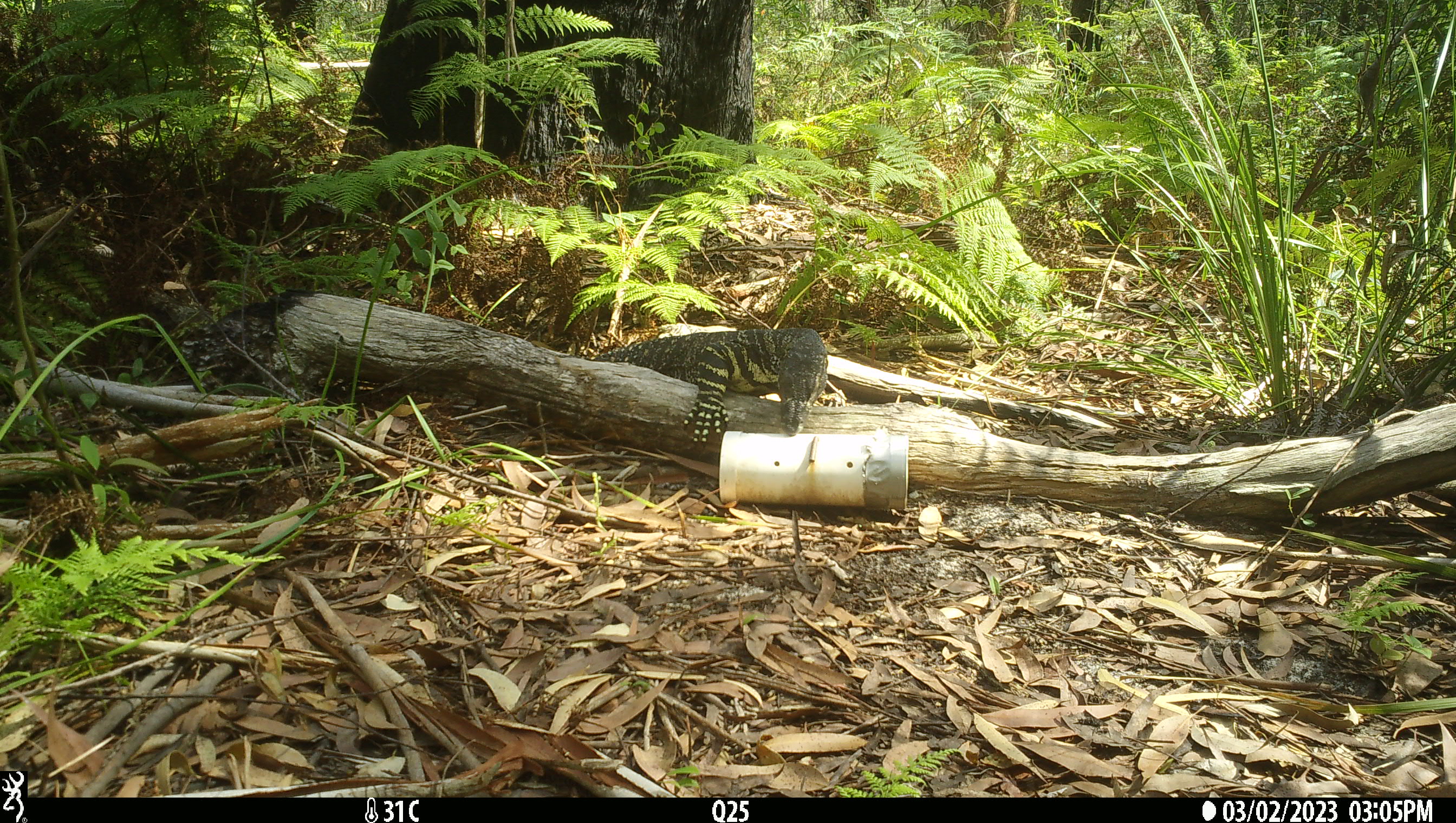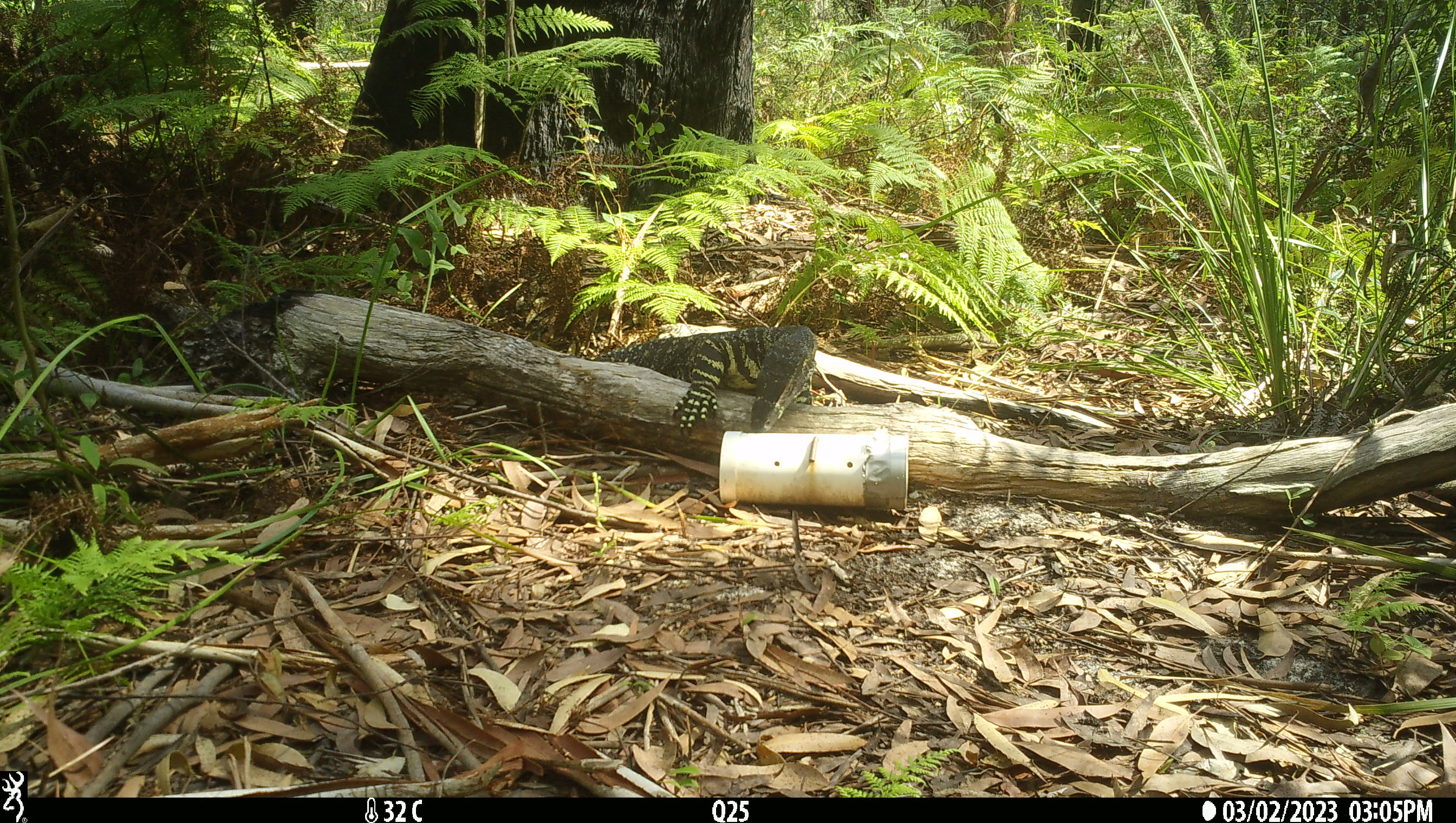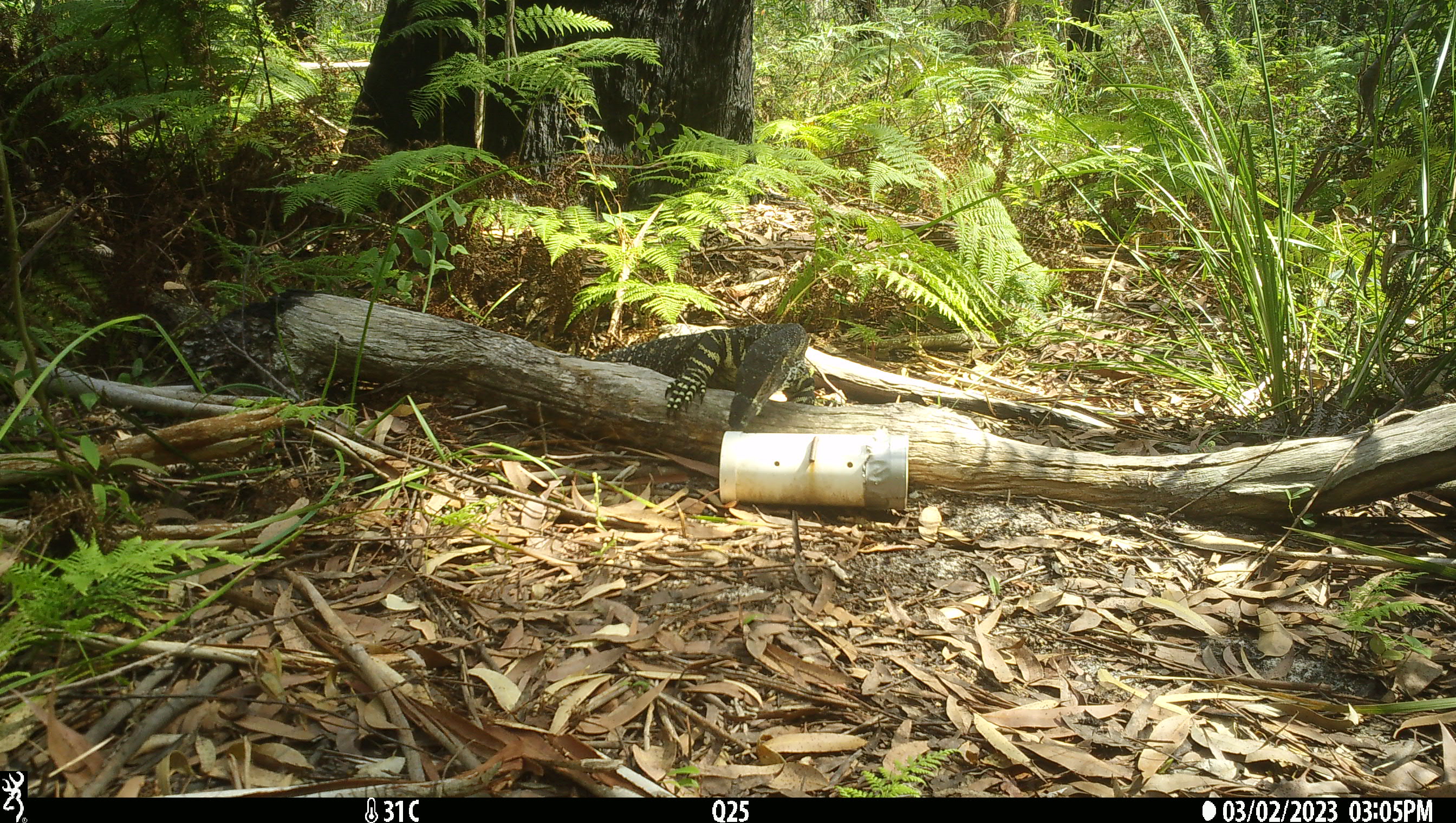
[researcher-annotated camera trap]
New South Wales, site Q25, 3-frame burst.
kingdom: Animalia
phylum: Chordata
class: Reptilia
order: Squamata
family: Varanidae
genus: Varanus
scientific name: Varanus varius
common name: lace monitor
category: goanna